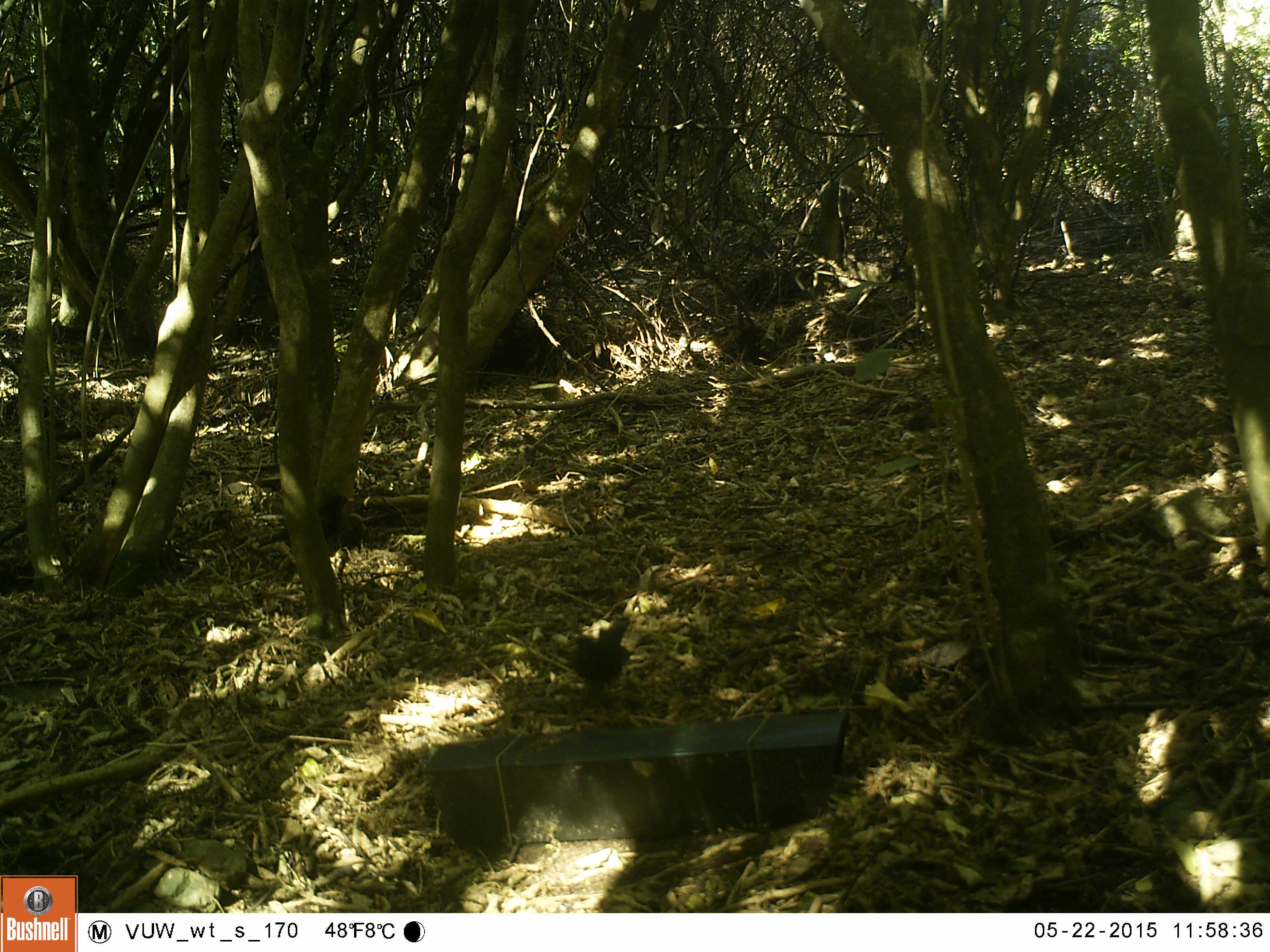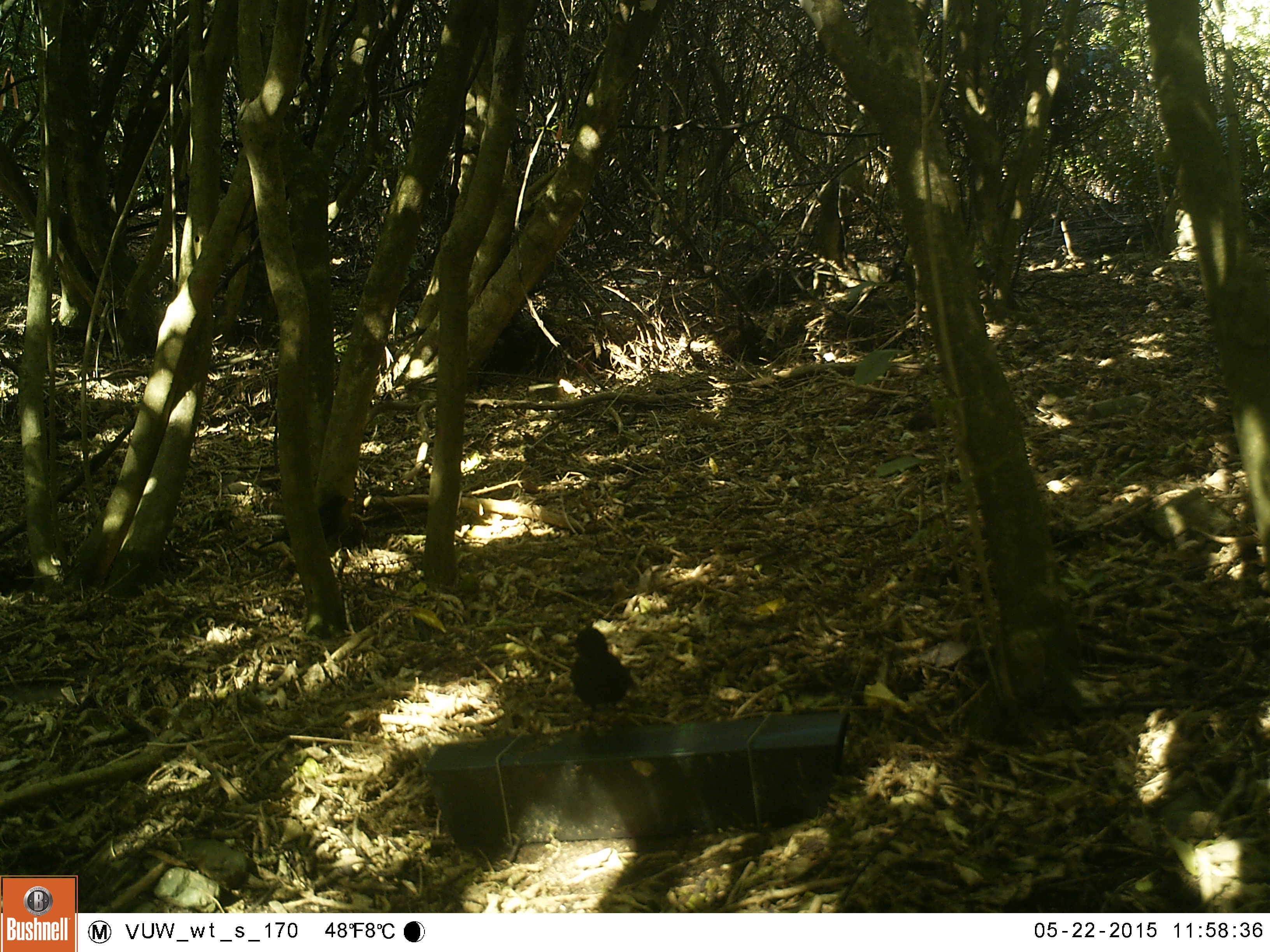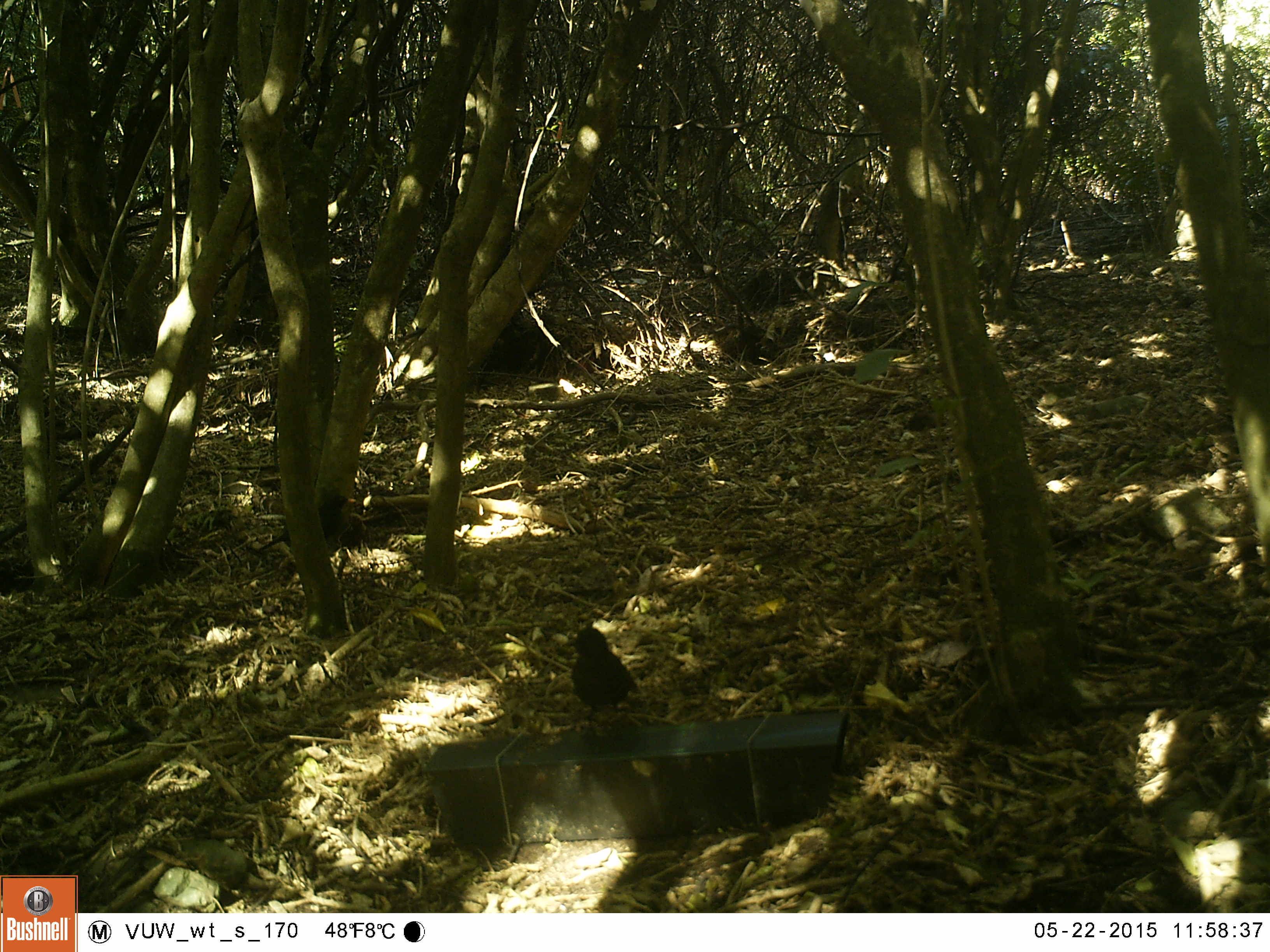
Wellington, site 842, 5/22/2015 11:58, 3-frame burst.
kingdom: Animalia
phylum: Chordata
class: Aves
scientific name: Aves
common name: bird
Bird (Aves).